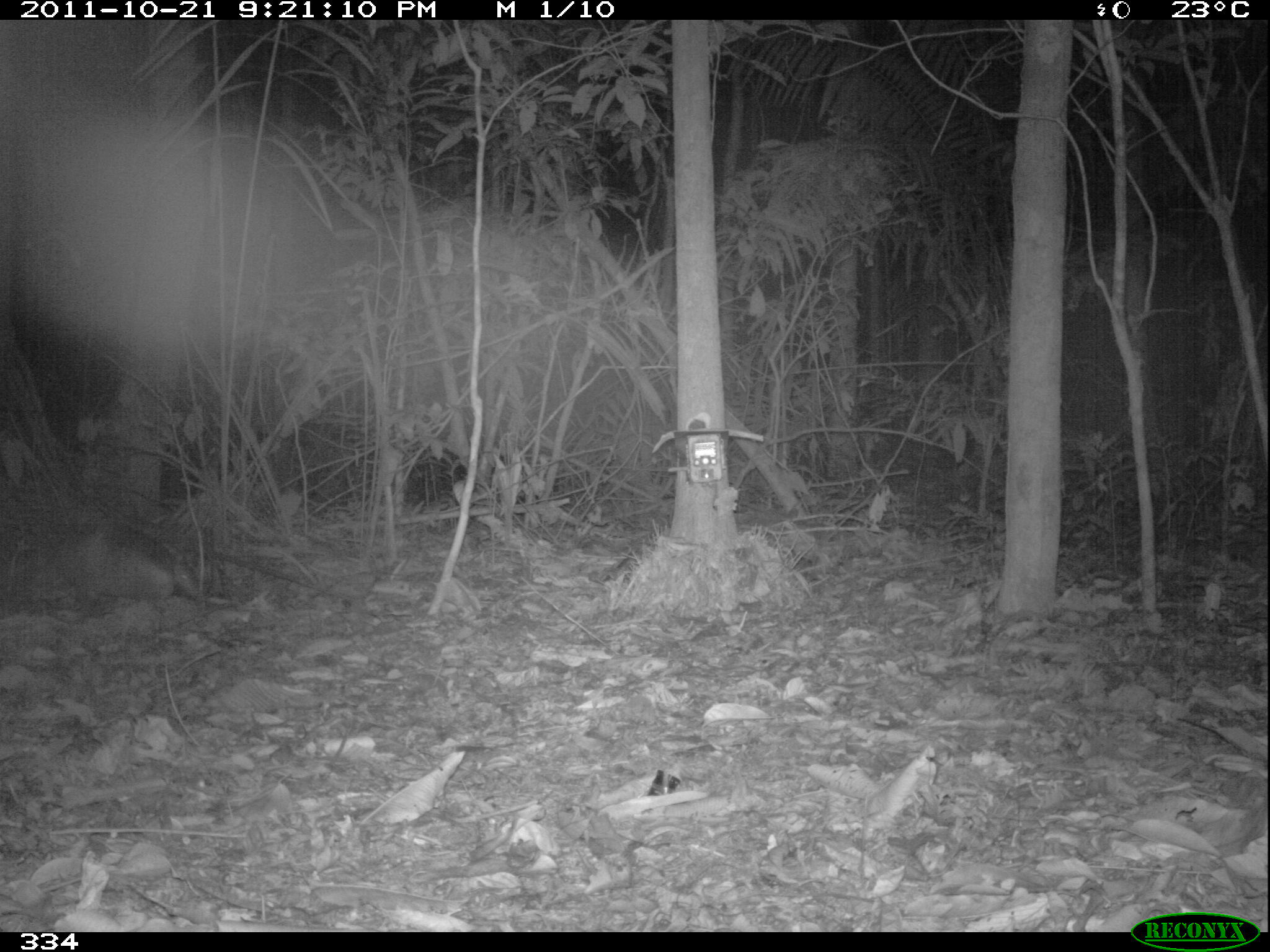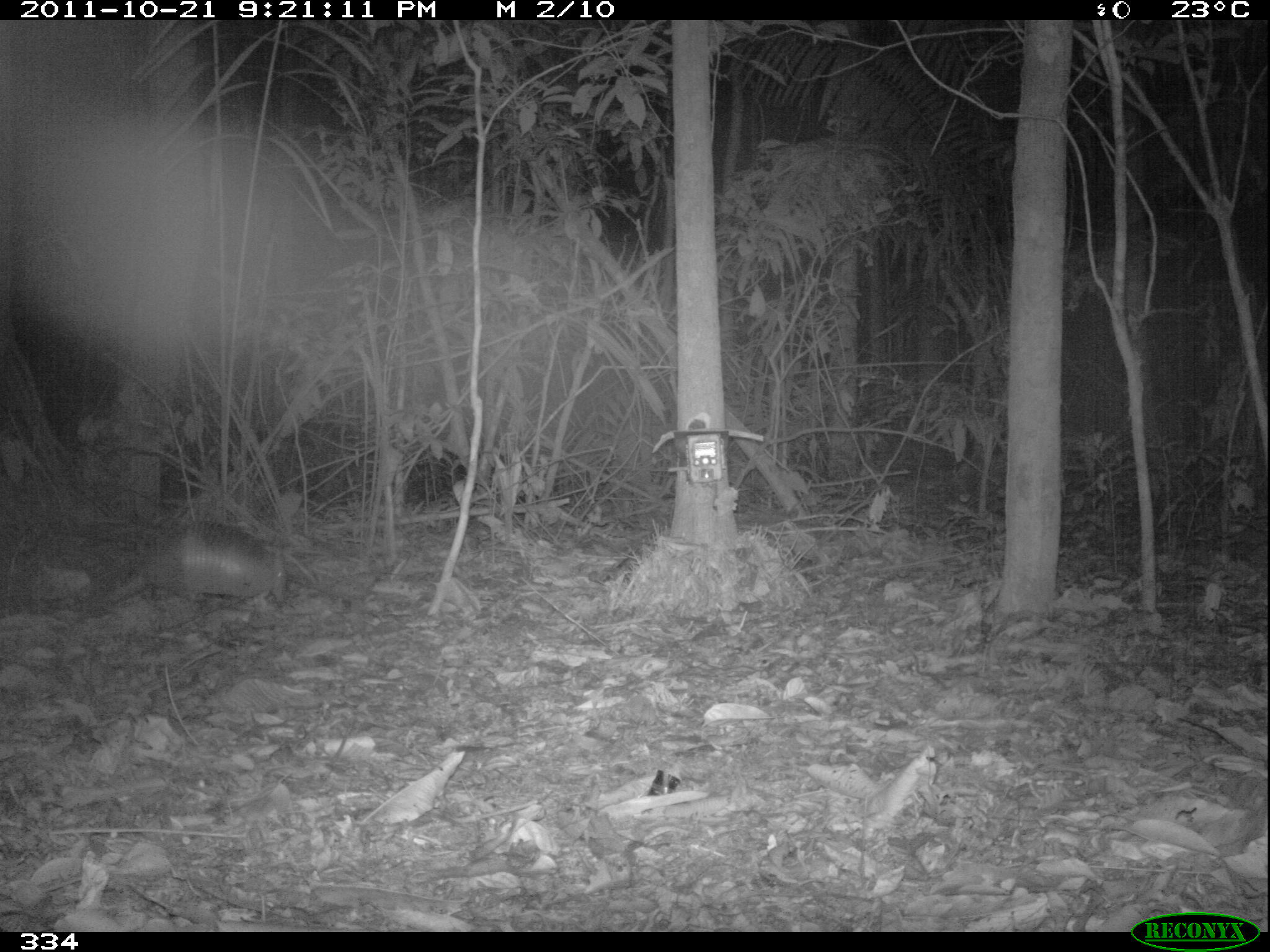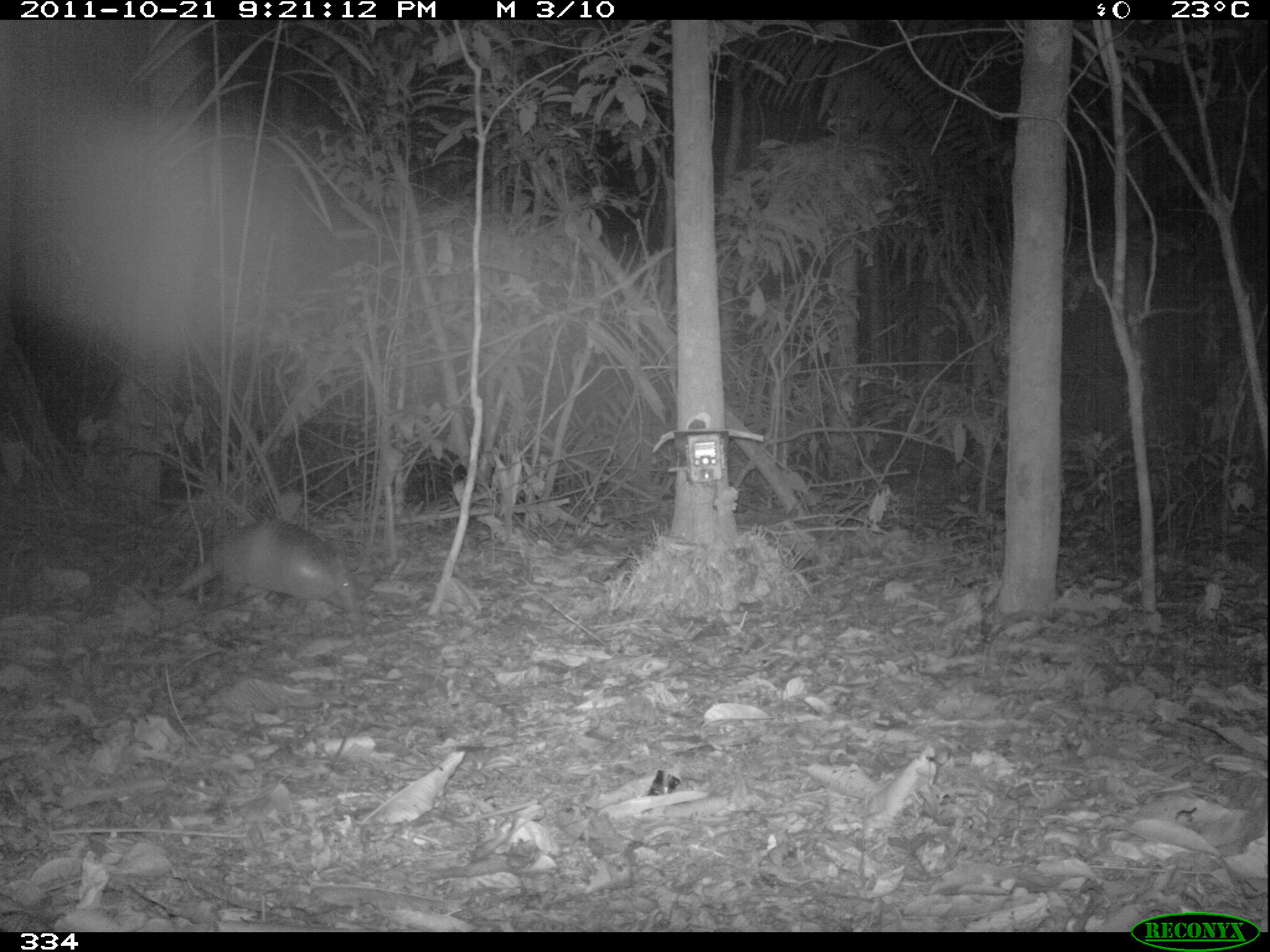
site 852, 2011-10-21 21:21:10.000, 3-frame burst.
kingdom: Animalia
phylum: Chordata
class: Mammalia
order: Cingulata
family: Dasypodidae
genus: Dasypus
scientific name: Dasypus novemcinctus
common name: nine-banded armadillo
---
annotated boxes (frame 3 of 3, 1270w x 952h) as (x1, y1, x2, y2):
dasypus novemcinctus: (164, 518, 357, 611)